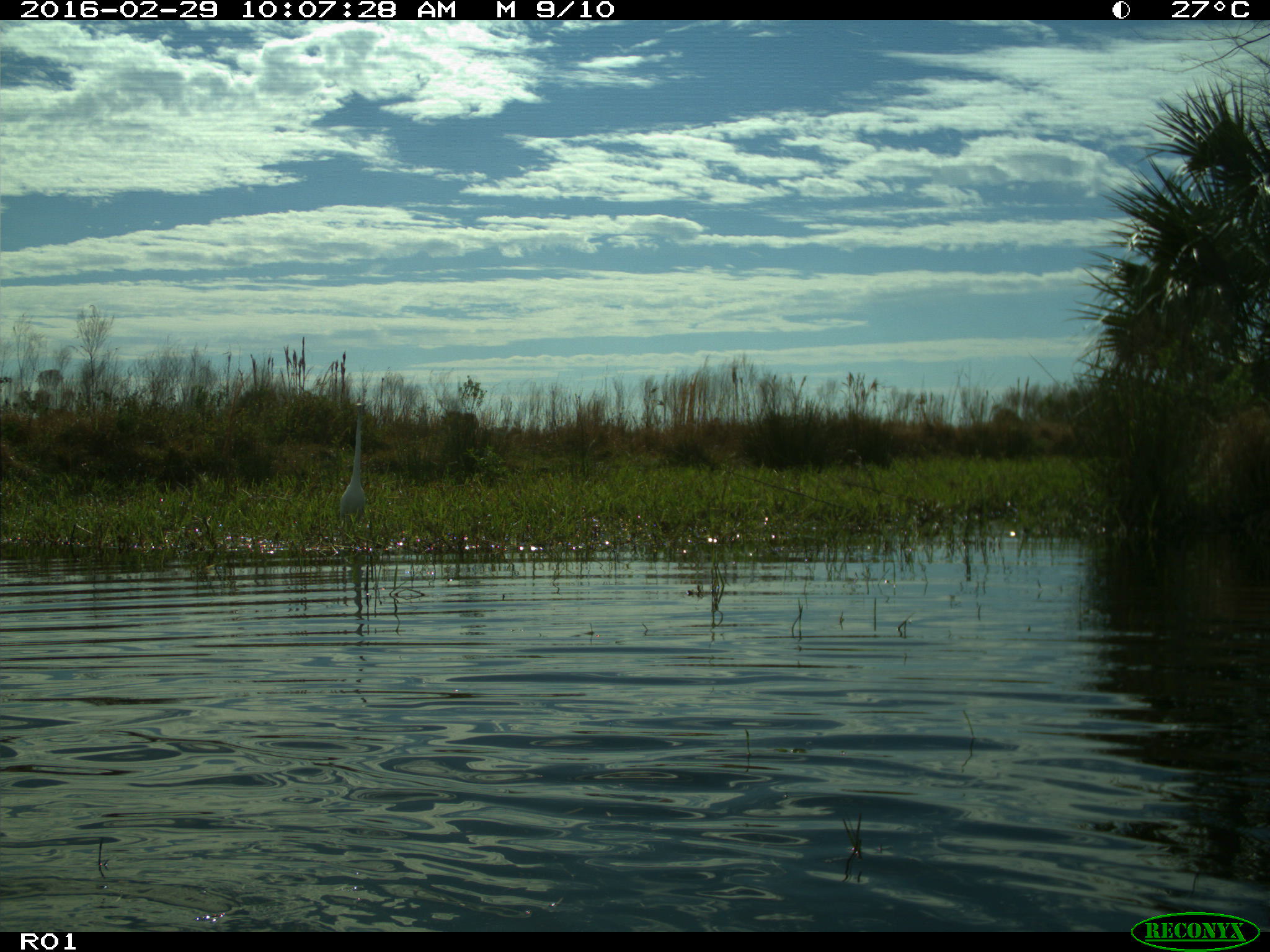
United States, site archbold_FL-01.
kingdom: Animalia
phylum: Chordata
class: Aves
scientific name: Aves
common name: birds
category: unidentified bird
Unidentified bird (birds) (Aves).